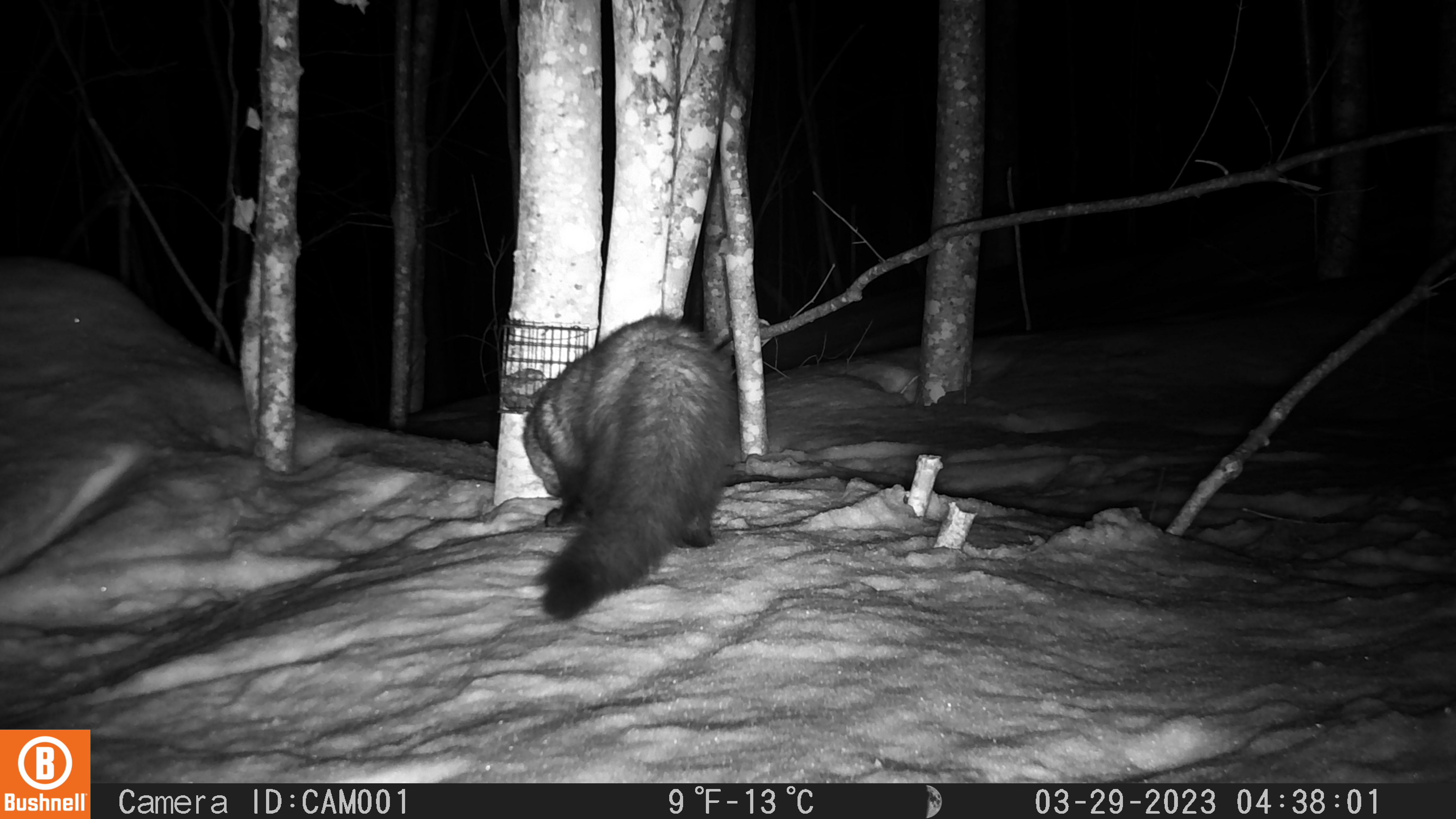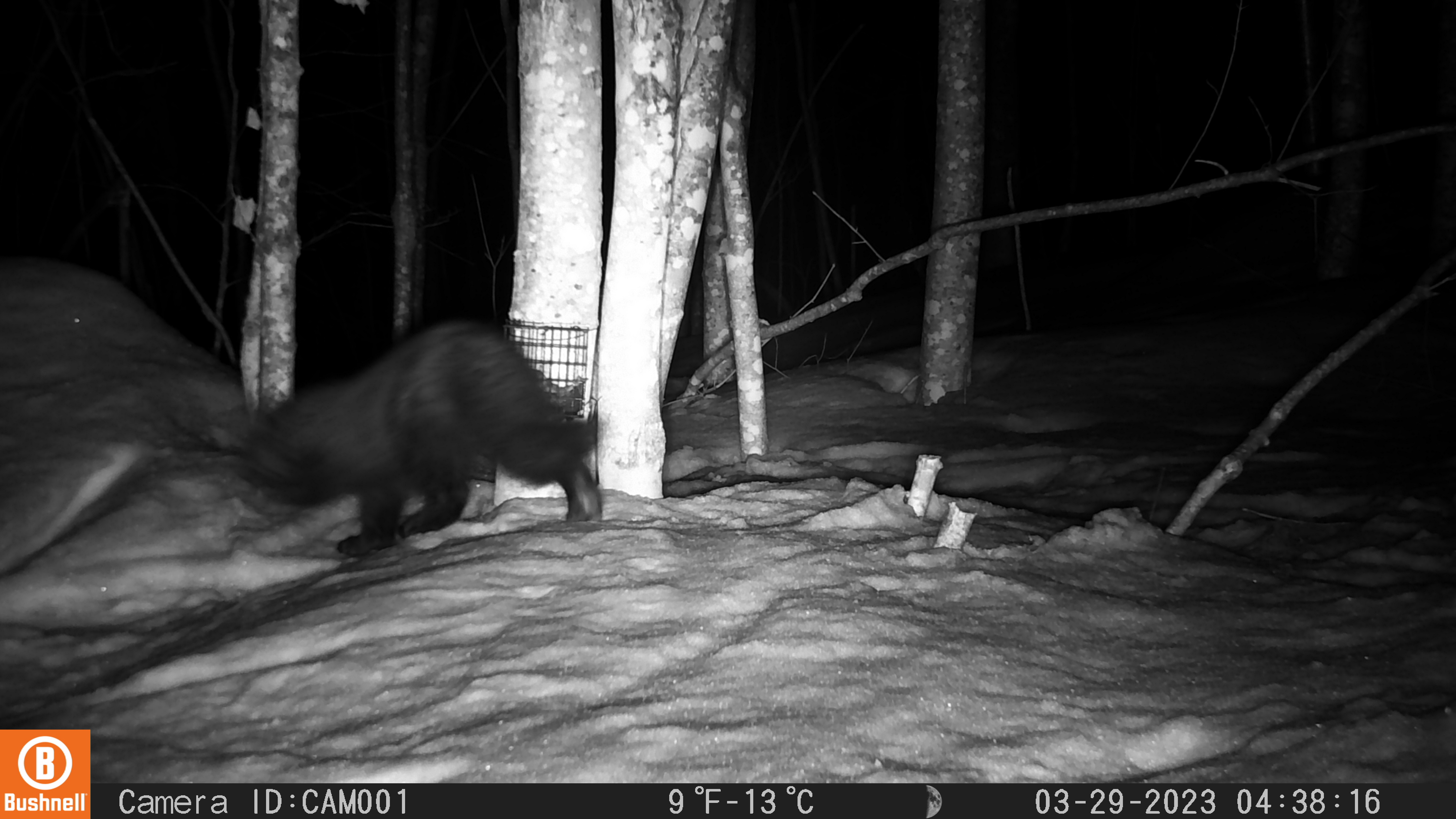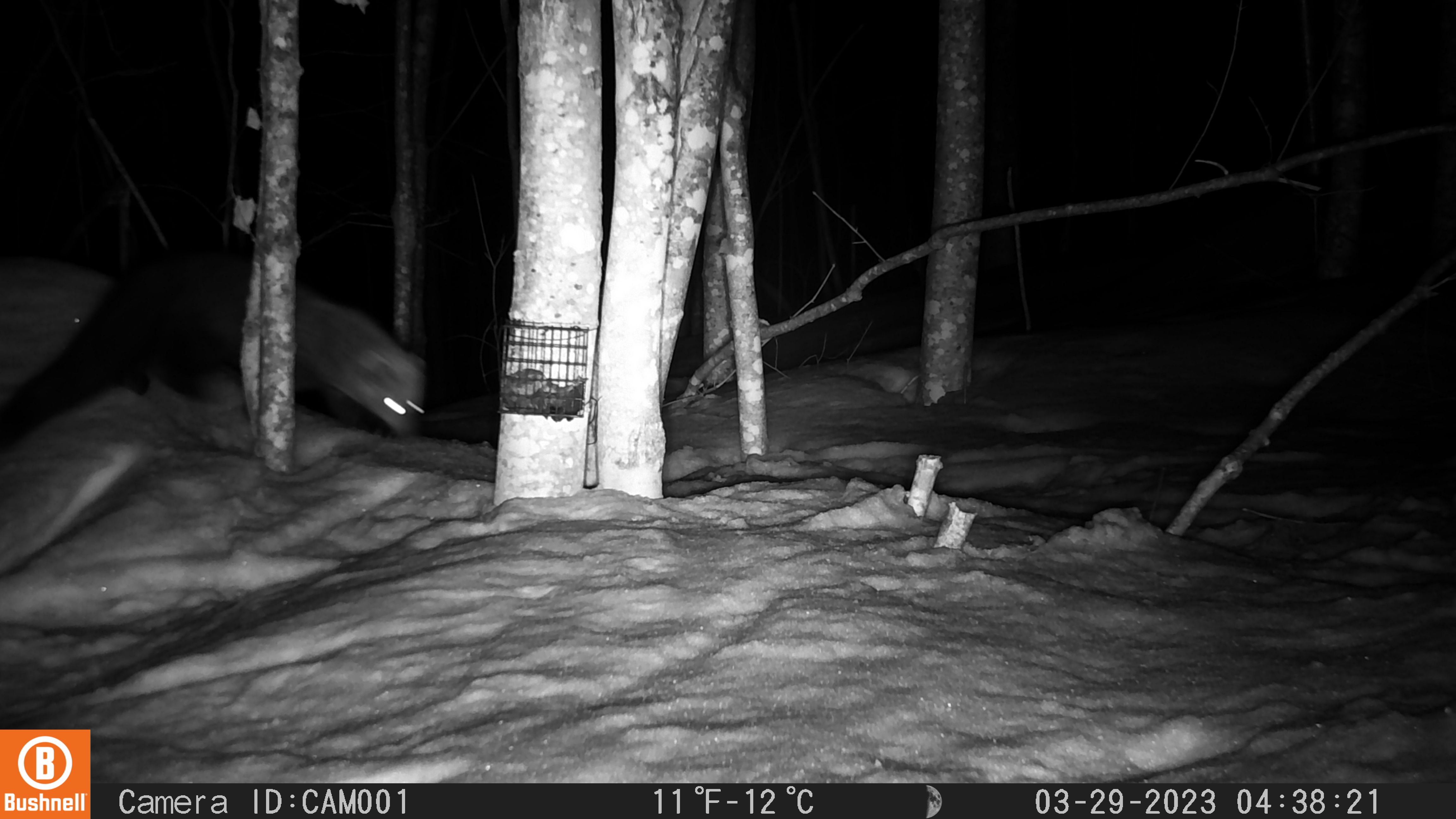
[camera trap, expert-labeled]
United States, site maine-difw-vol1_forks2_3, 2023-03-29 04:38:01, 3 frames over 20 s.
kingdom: Animalia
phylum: Chordata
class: Mammalia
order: Carnivora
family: Mustelidae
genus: Pekania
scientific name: Pekania pennanti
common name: fisher